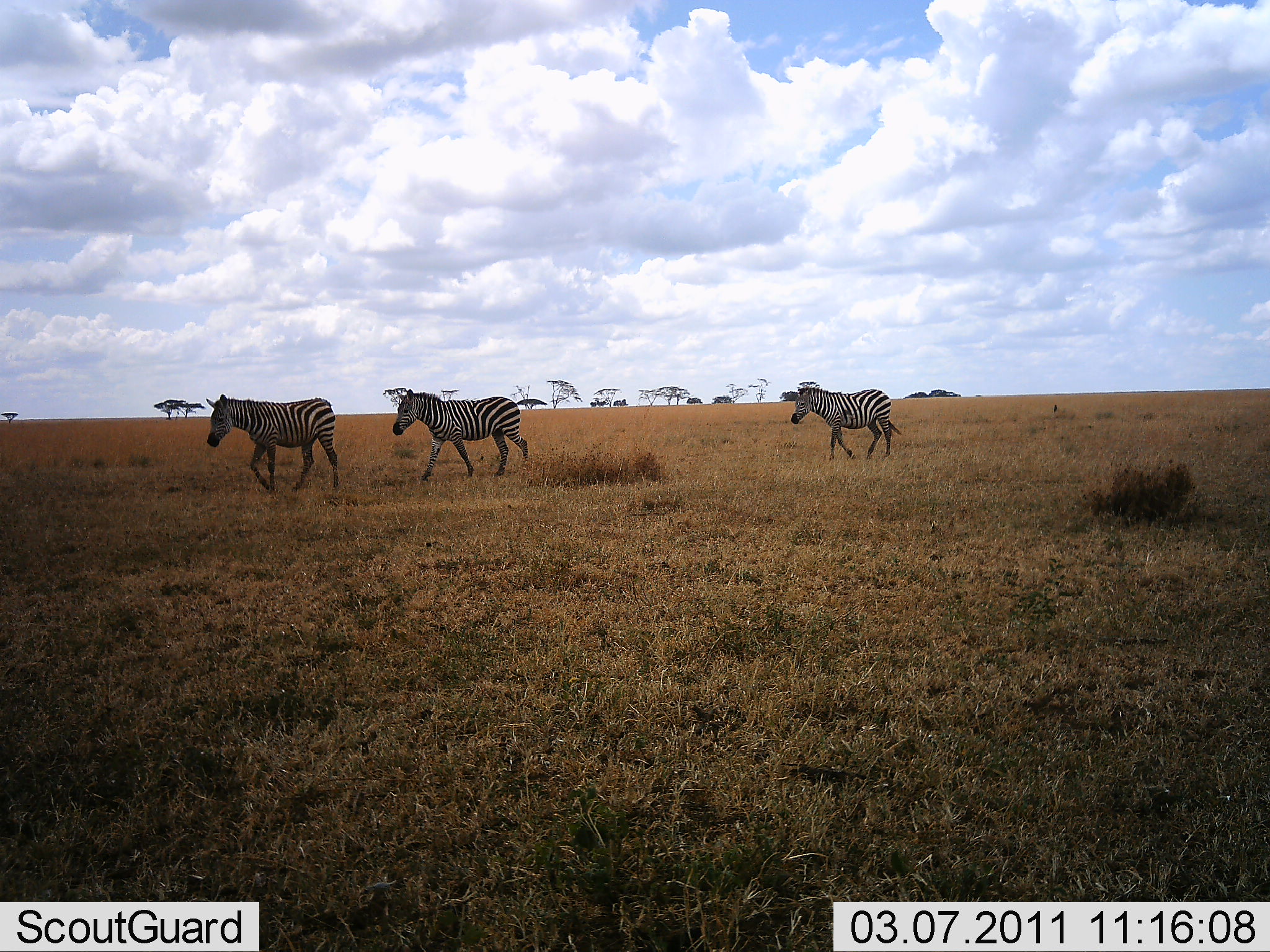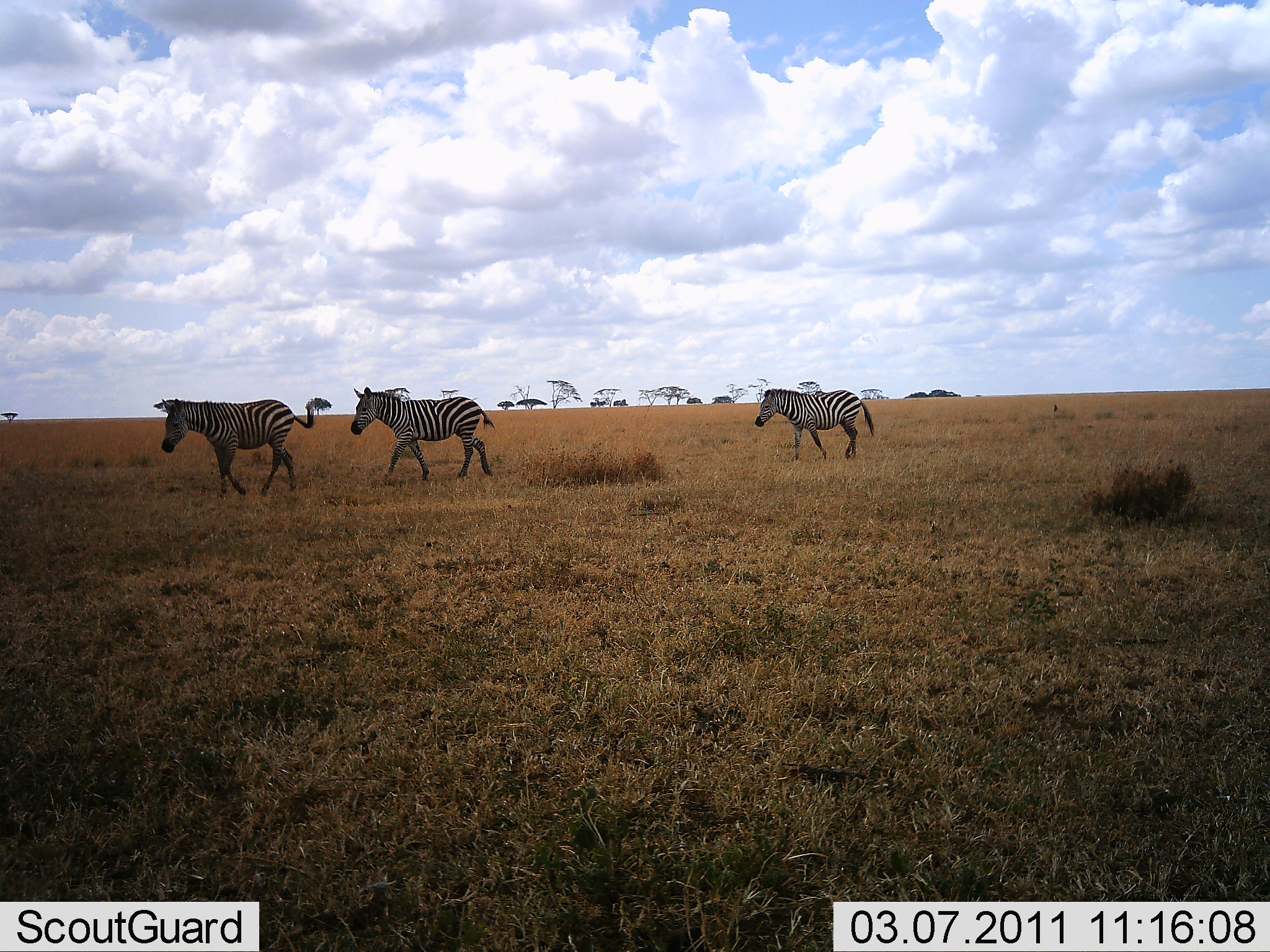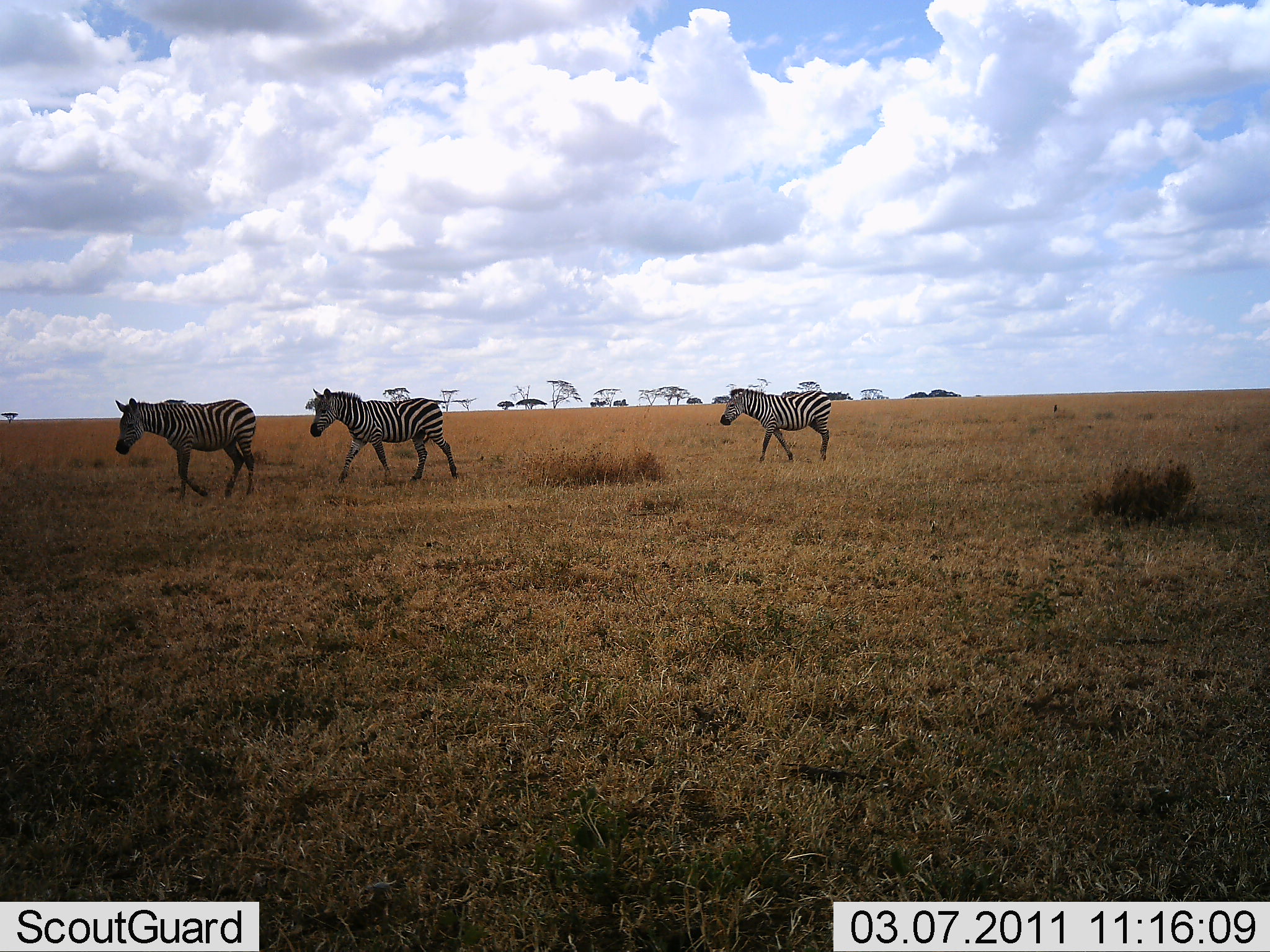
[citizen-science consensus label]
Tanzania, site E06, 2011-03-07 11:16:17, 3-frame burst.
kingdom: Animalia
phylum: Chordata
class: Mammalia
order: Perissodactyla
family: Equidae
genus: Equus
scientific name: Equus quagga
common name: plains zebra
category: zebra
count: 3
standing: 10%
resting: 0%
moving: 100%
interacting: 0%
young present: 0%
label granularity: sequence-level